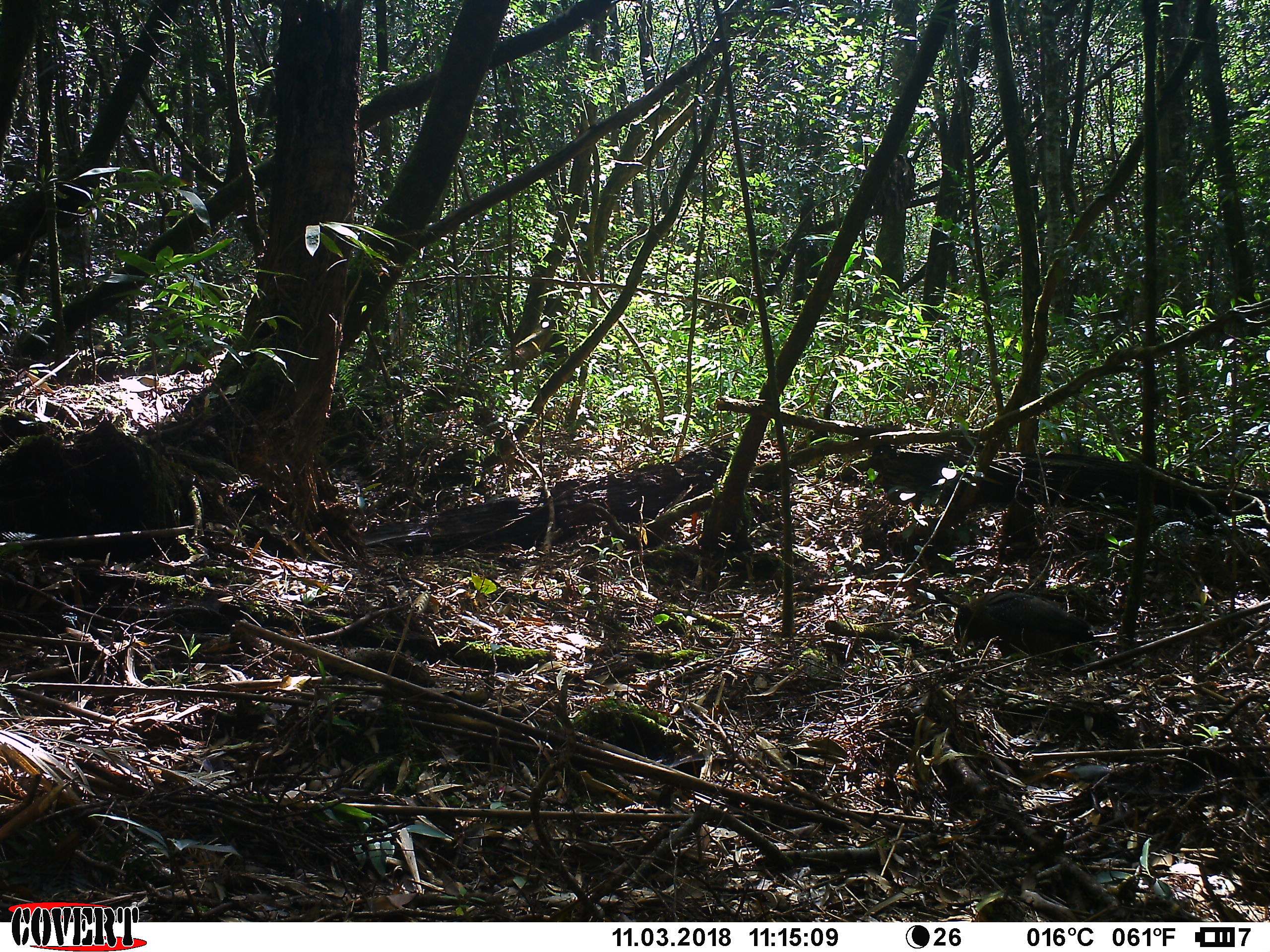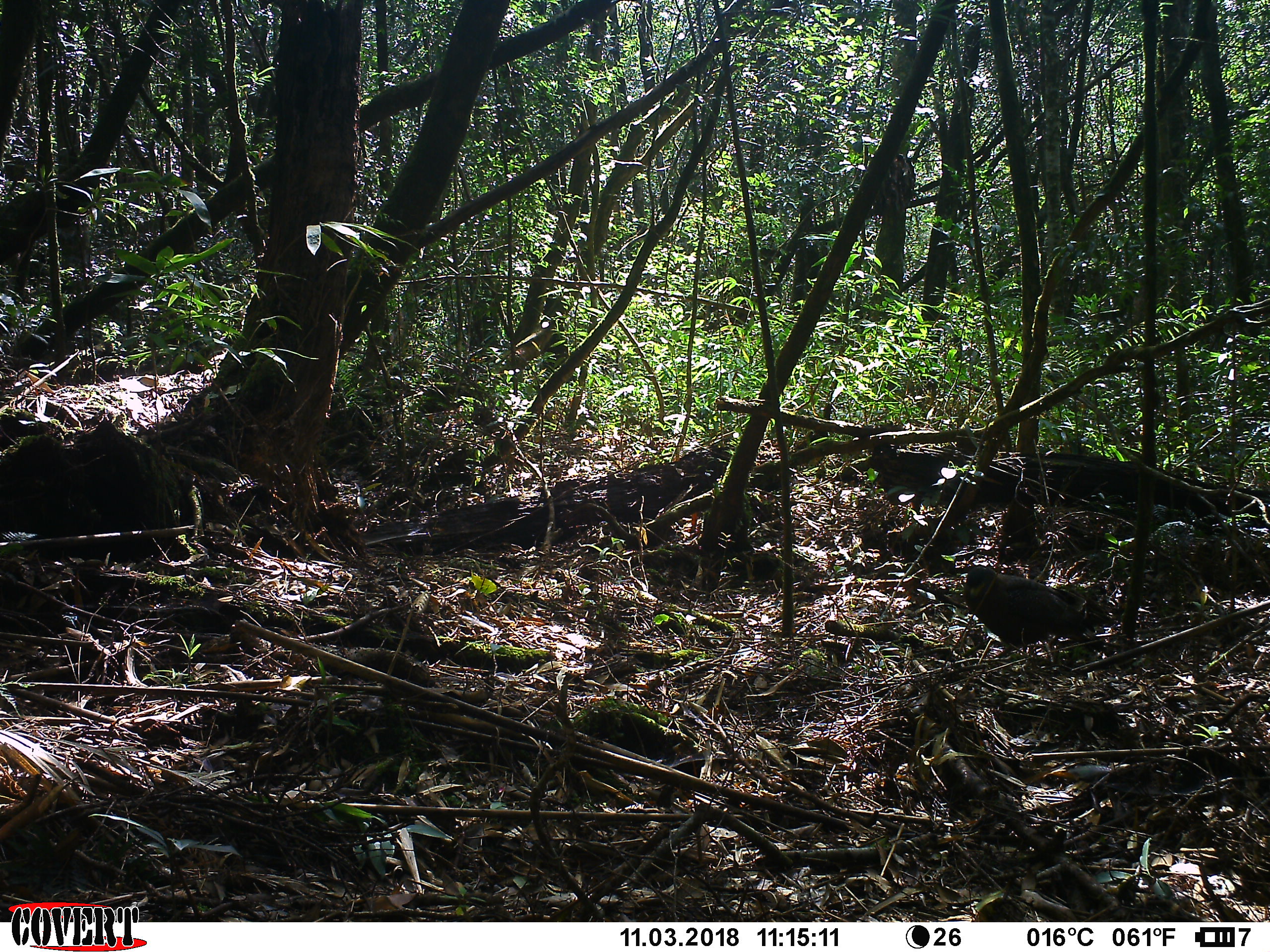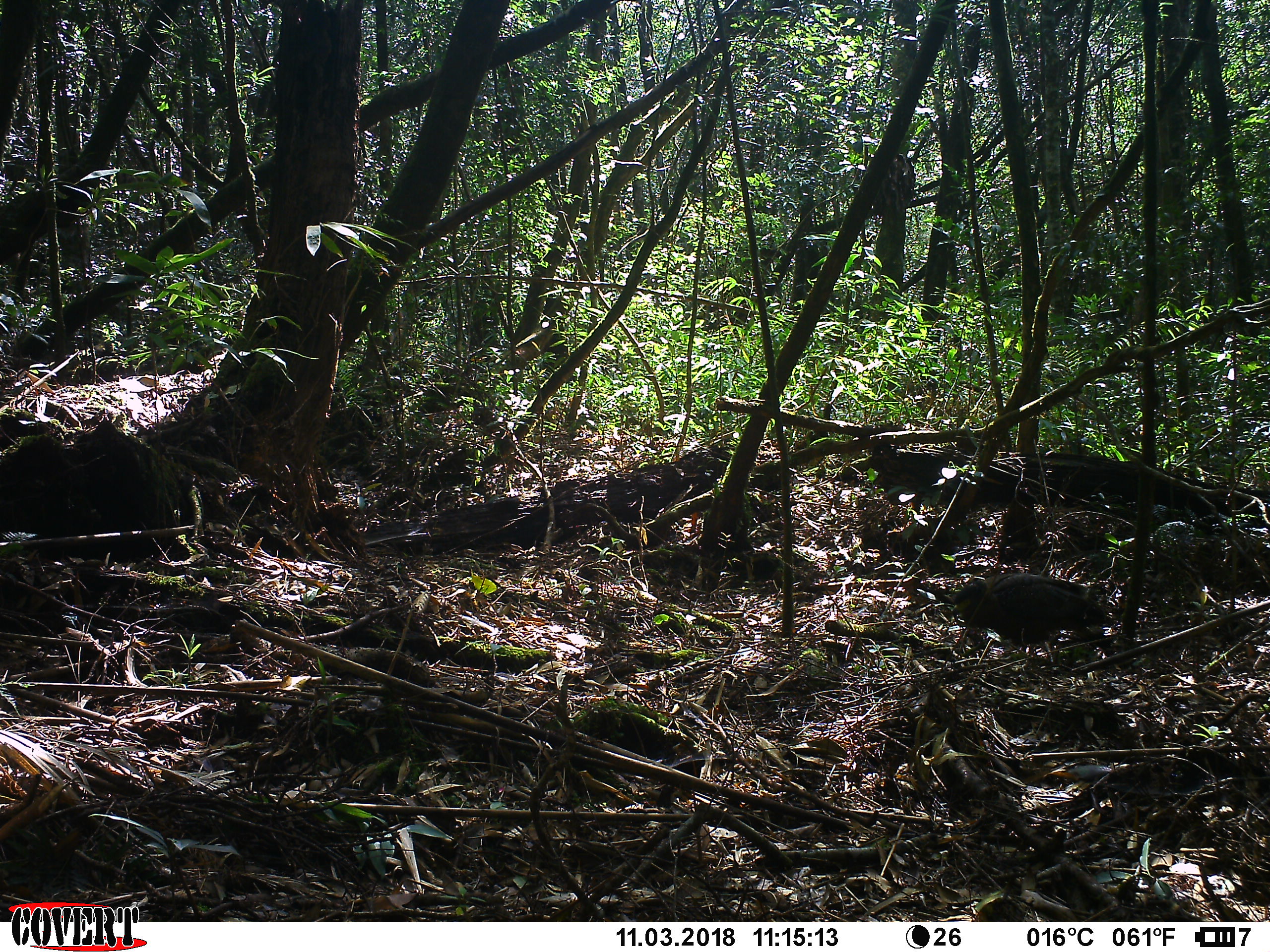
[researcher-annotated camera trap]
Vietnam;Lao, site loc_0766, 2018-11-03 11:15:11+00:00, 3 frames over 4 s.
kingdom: Animalia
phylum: Chordata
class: Aves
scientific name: Aves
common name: bird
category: unidentified bird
Unidentified bird (bird) (Aves). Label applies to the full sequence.